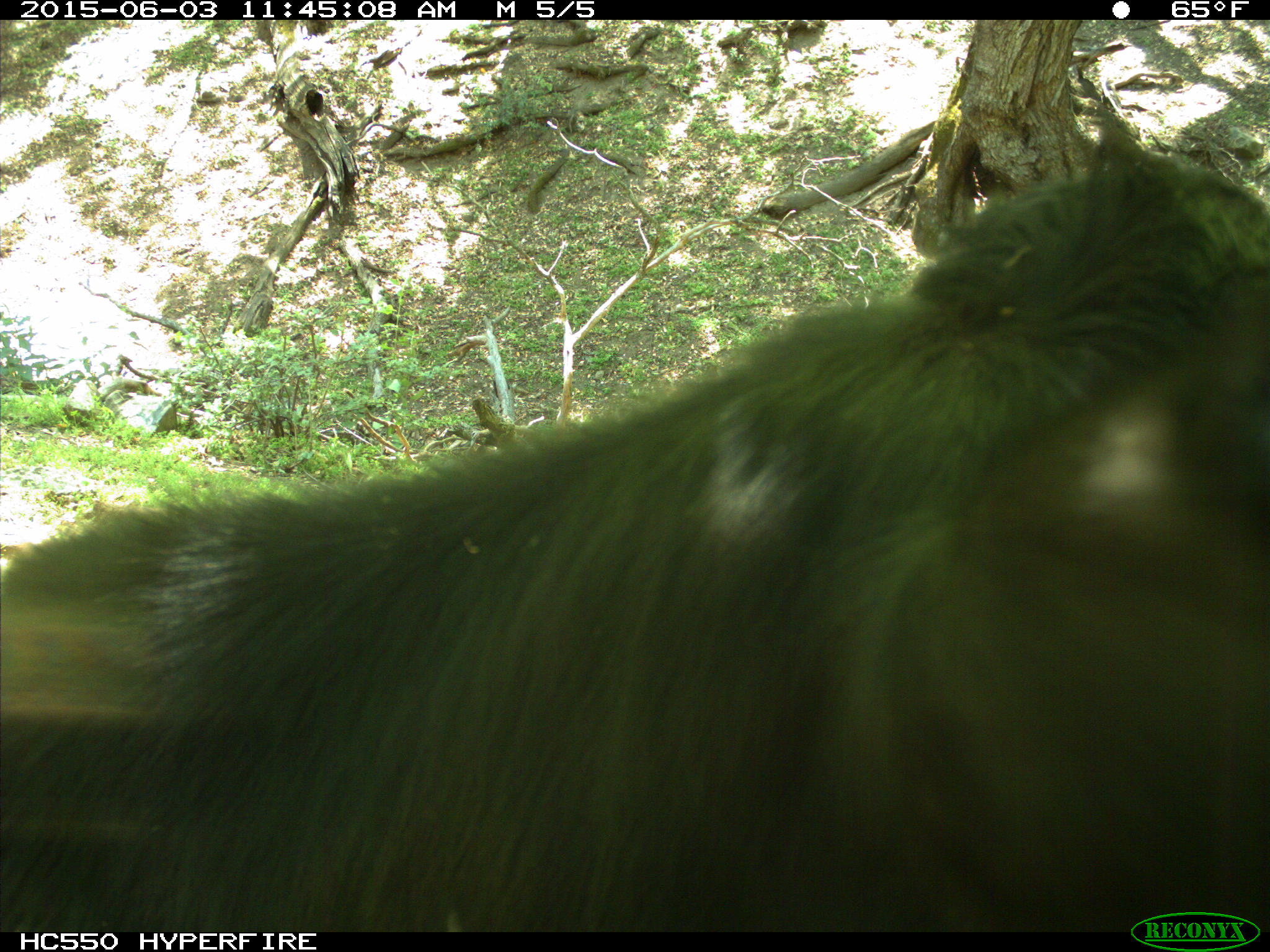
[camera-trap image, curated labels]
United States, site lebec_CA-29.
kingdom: Animalia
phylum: Chordata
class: Mammalia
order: Artiodactyla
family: Bovidae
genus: Bos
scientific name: Bos taurus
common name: domestic cow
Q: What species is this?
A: Bos taurus (domestic cow).